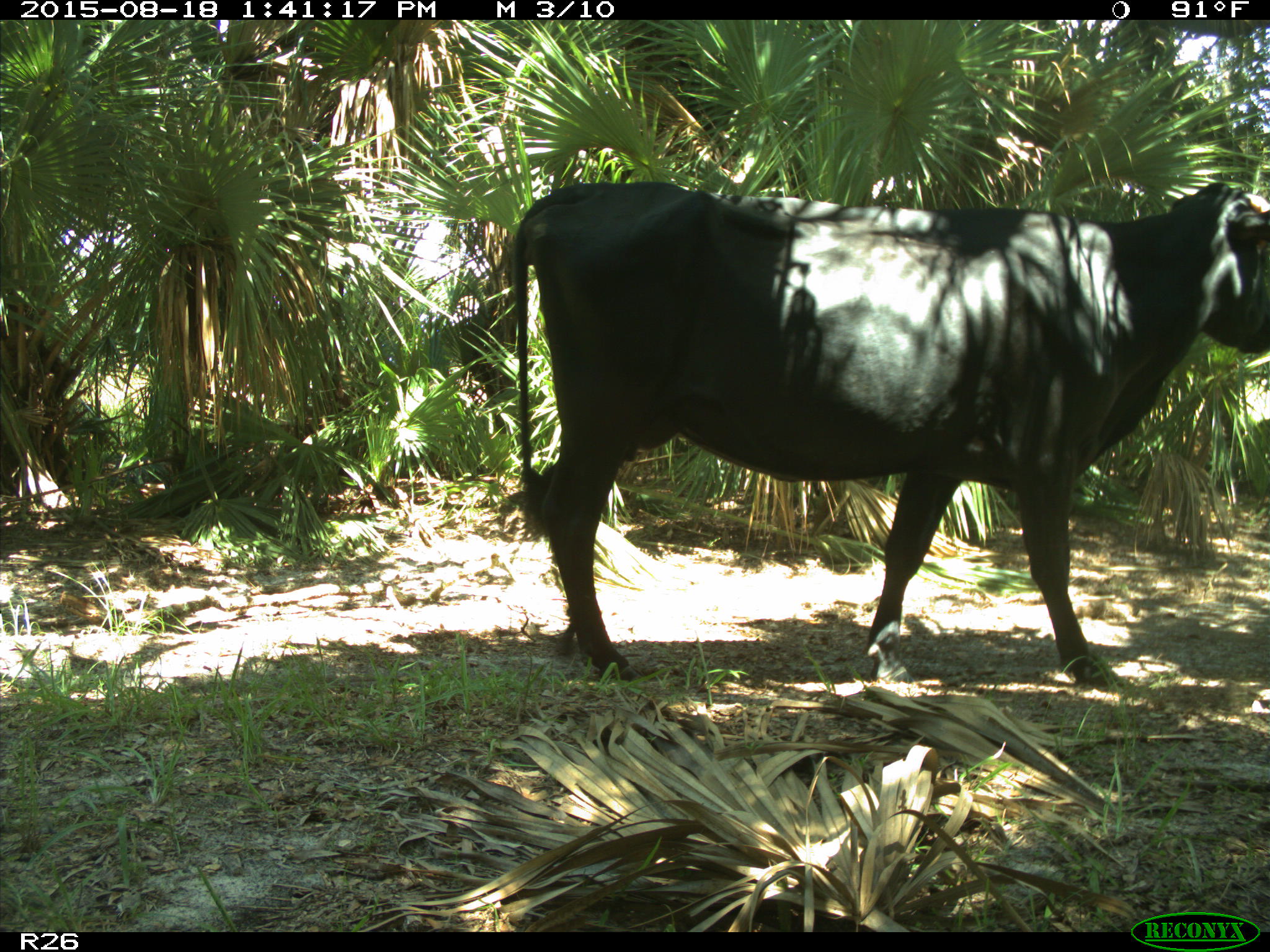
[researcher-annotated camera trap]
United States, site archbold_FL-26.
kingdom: Animalia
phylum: Chordata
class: Mammalia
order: Artiodactyla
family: Bovidae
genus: Bos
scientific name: Bos taurus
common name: domestic cow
Bos taurus (domestic cow).